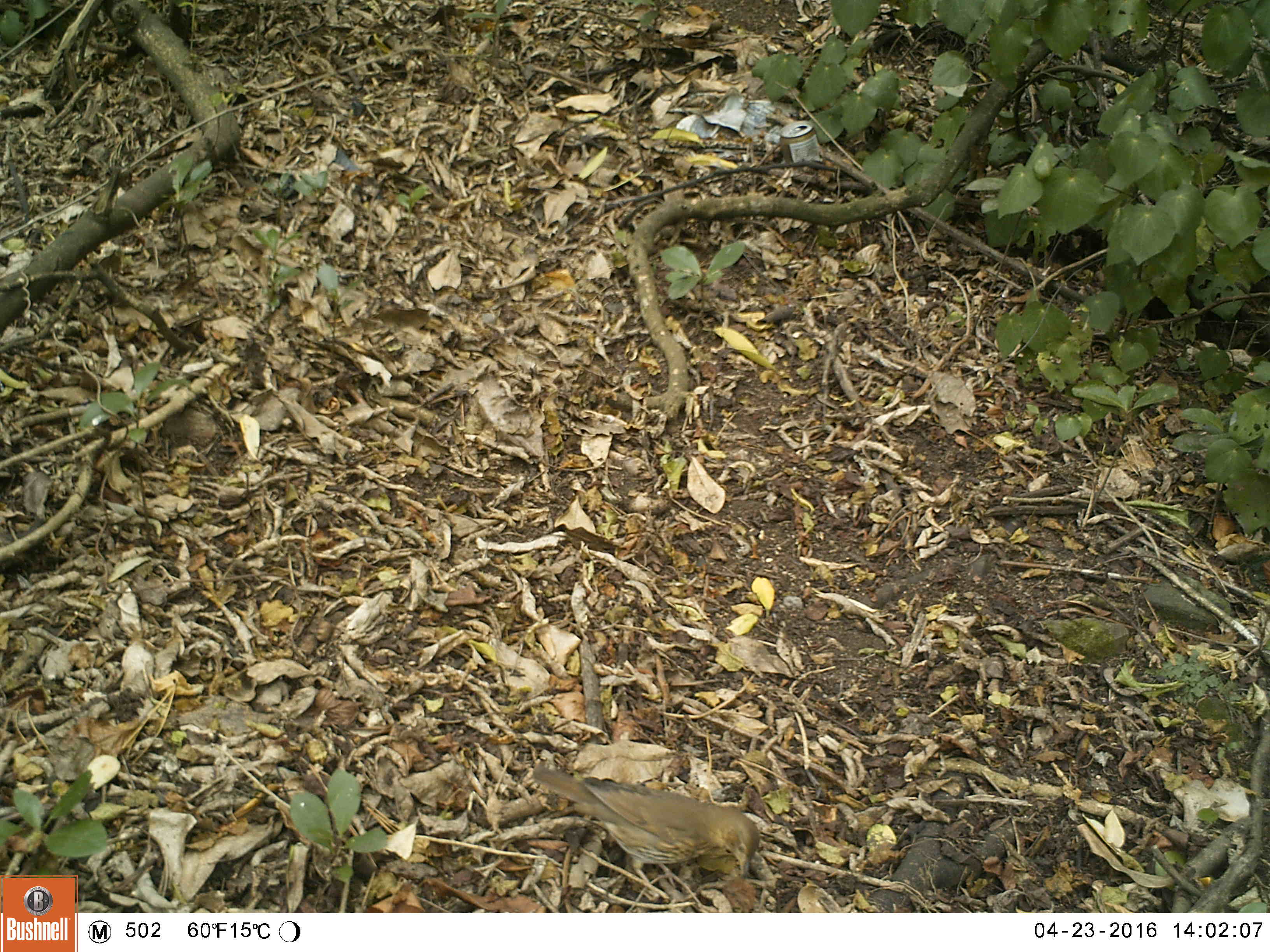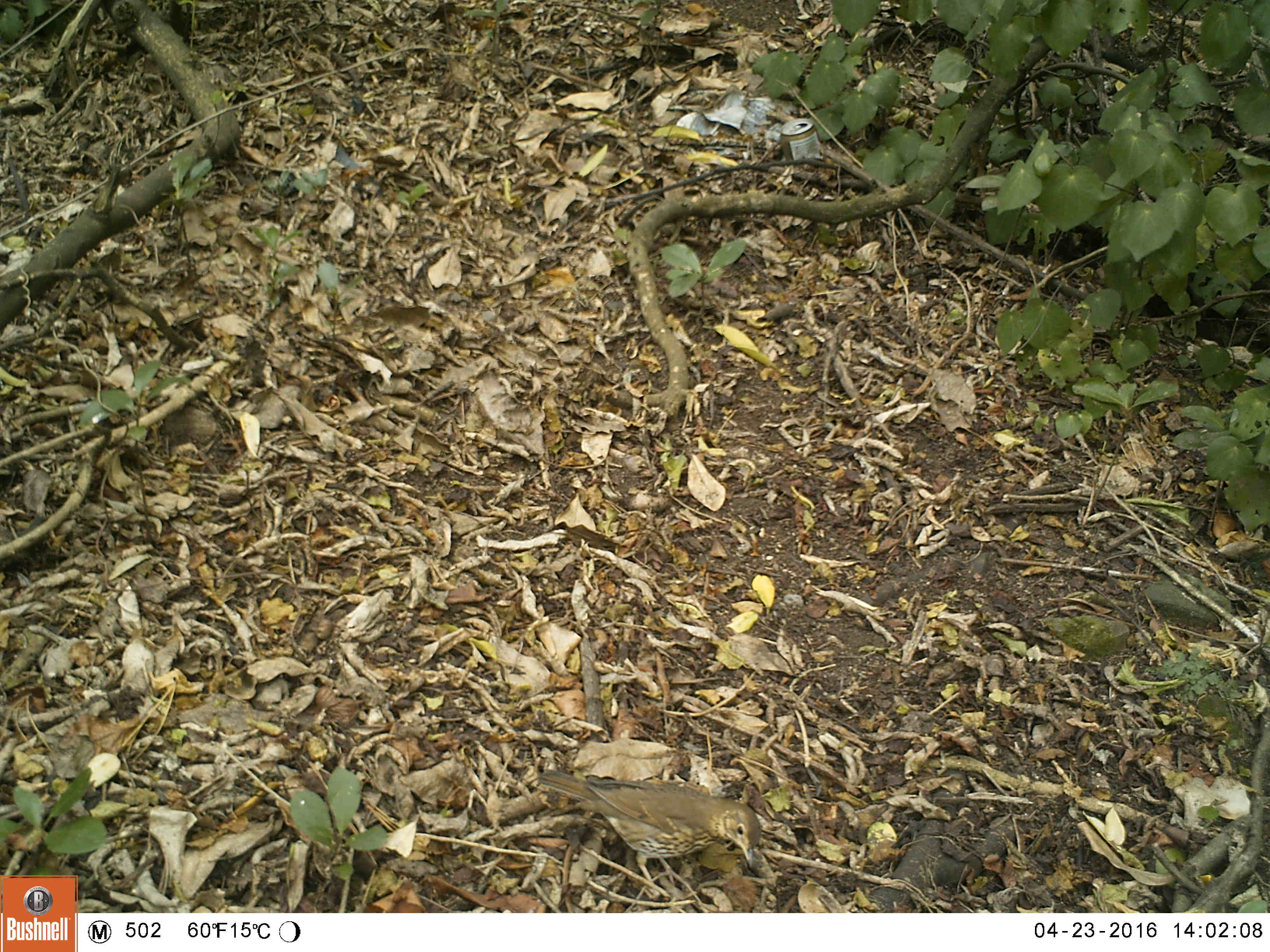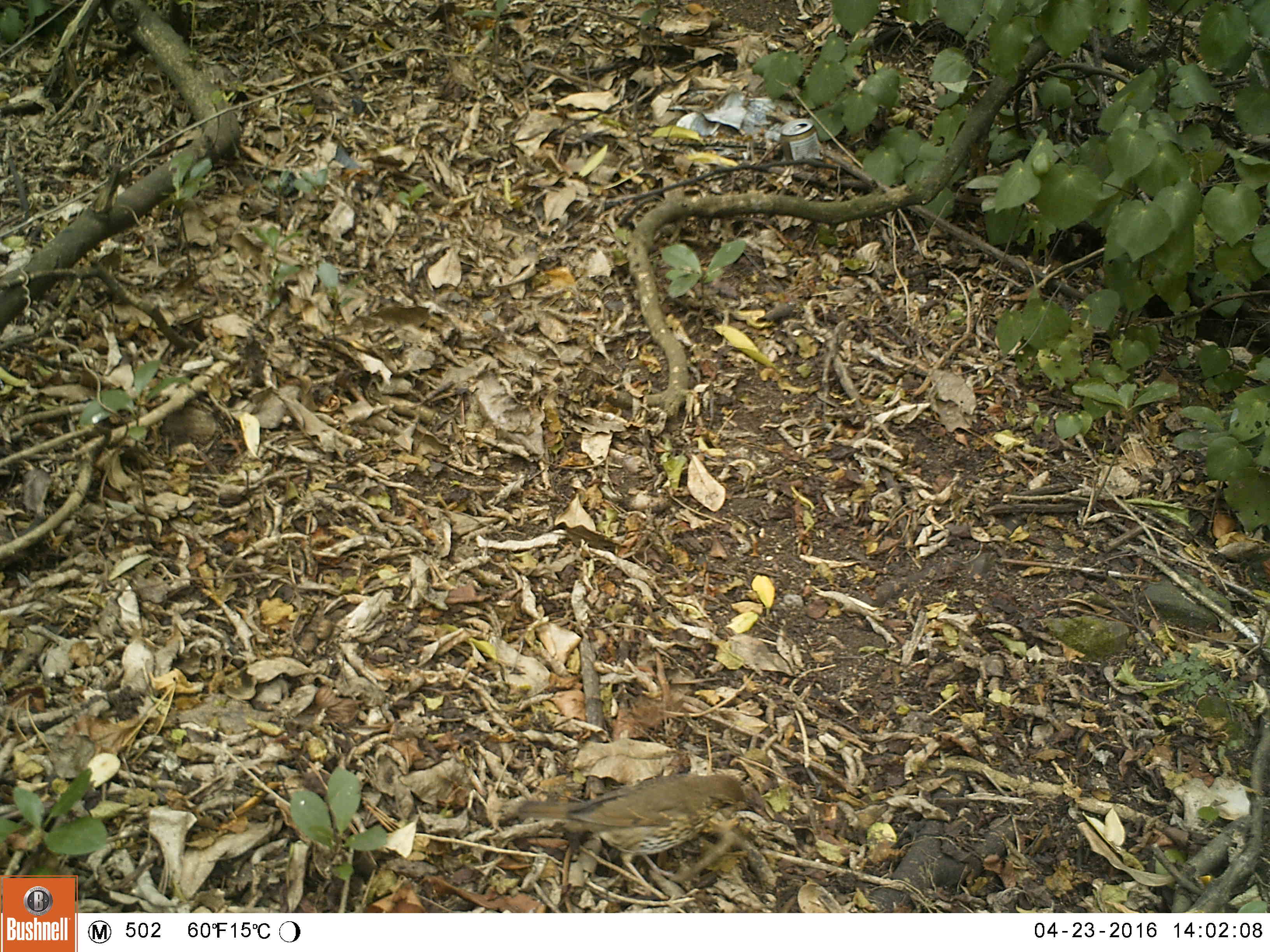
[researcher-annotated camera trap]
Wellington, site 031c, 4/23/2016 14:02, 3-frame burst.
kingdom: Animalia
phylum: Chordata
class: Aves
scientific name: Aves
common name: bird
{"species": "bird (Aves)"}